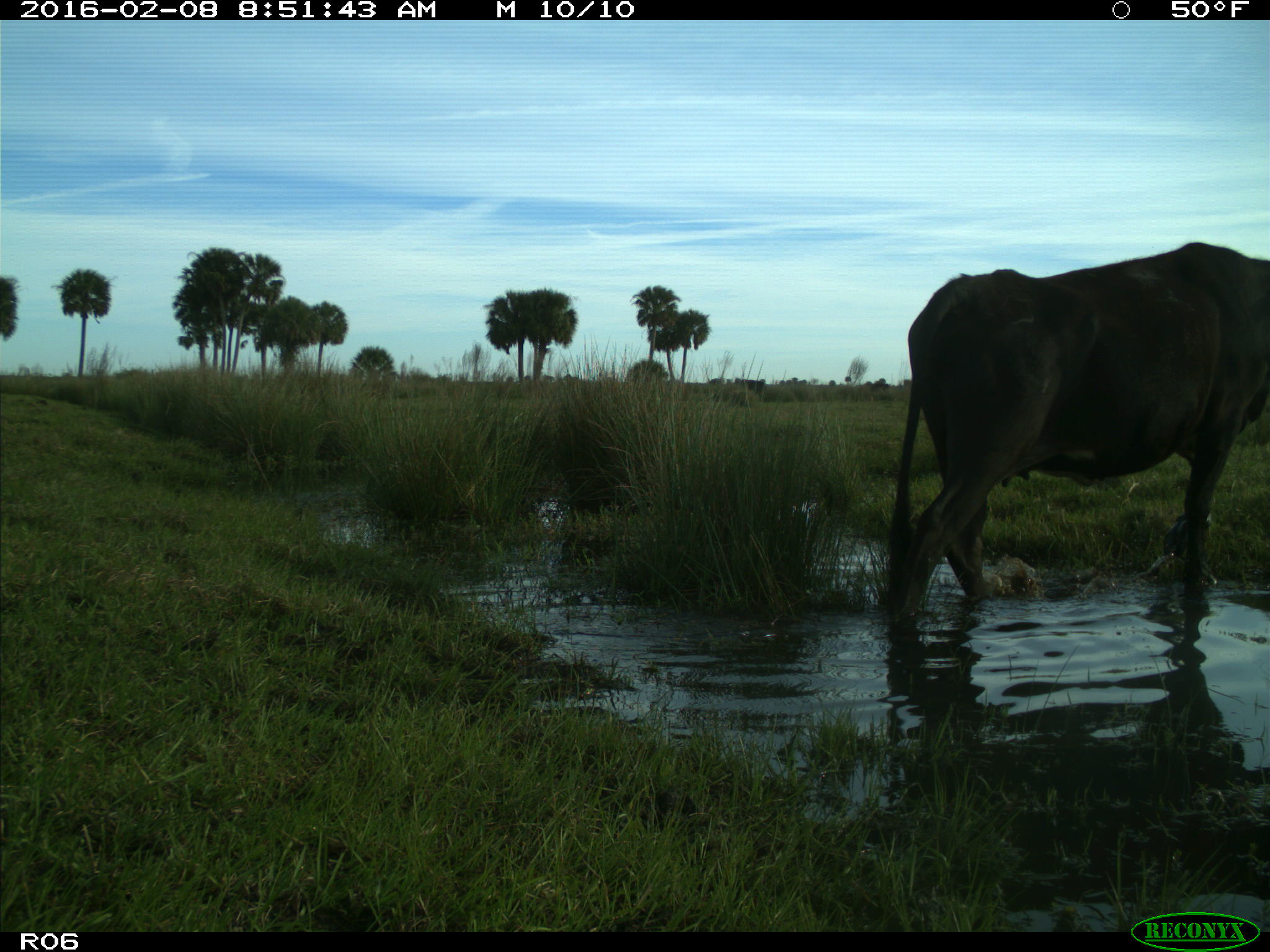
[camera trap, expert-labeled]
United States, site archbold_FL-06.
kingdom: Animalia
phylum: Chordata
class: Mammalia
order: Artiodactyla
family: Bovidae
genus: Bos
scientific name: Bos taurus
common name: domestic cow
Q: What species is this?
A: Bos taurus (domestic cow).